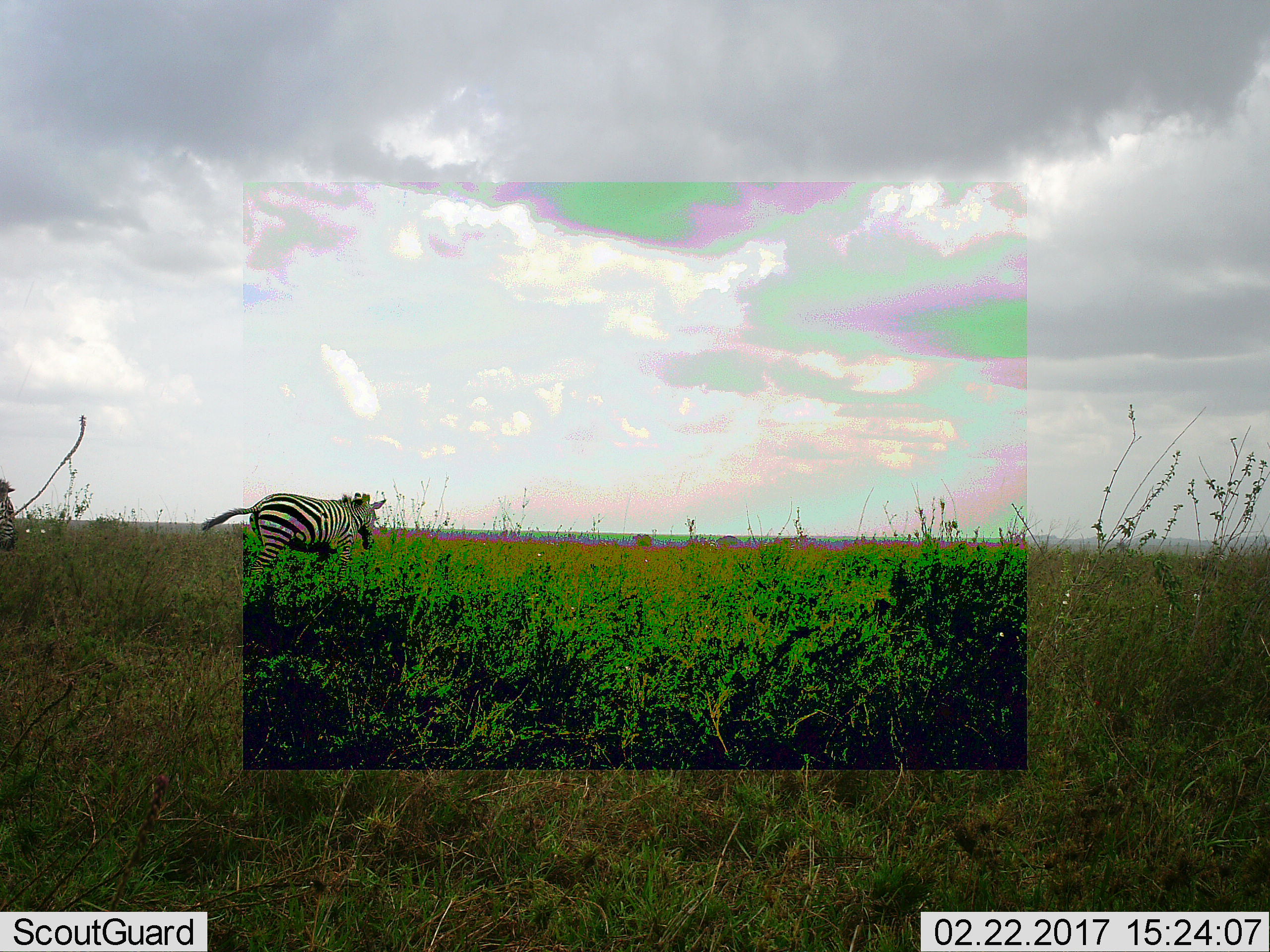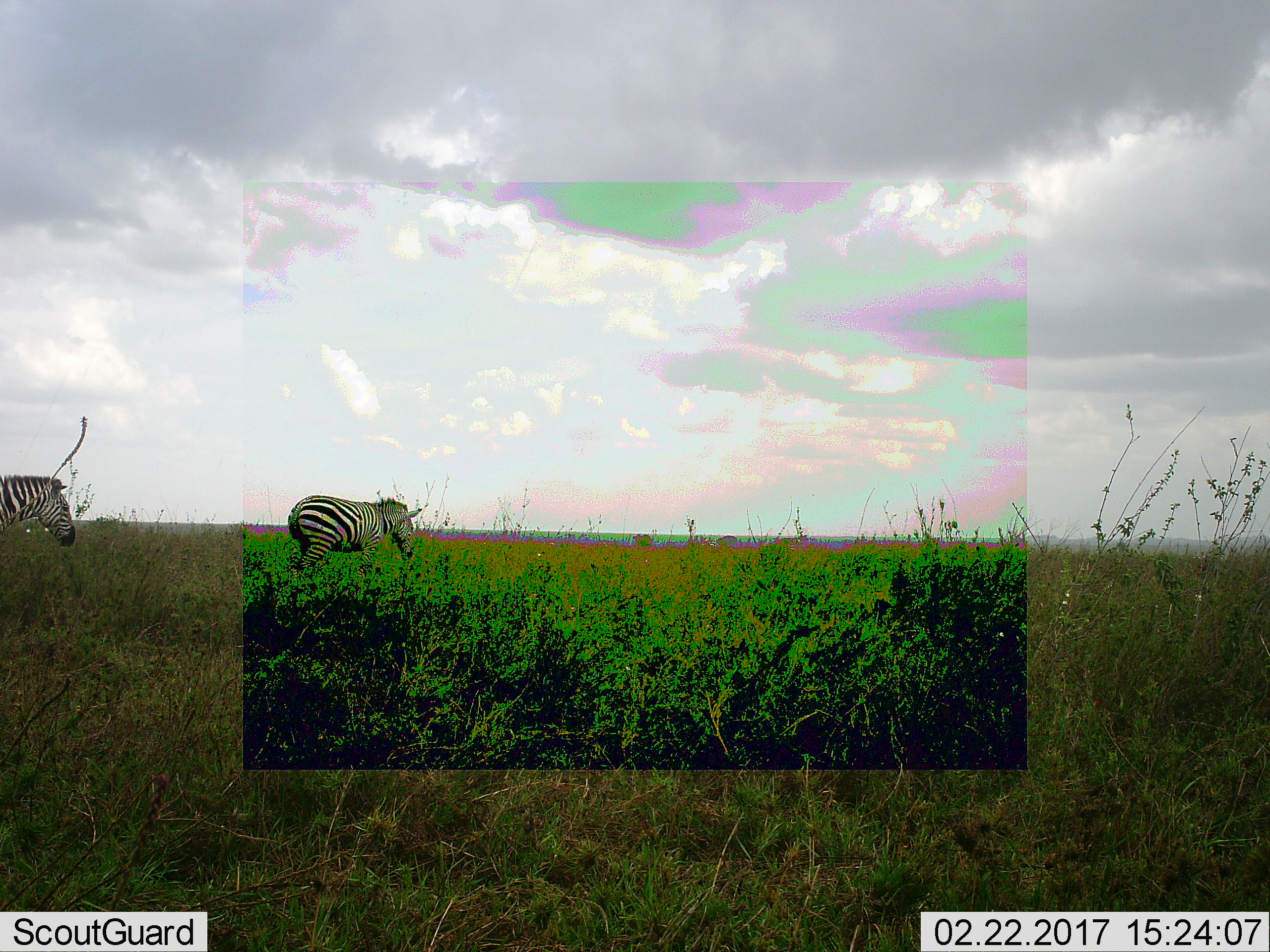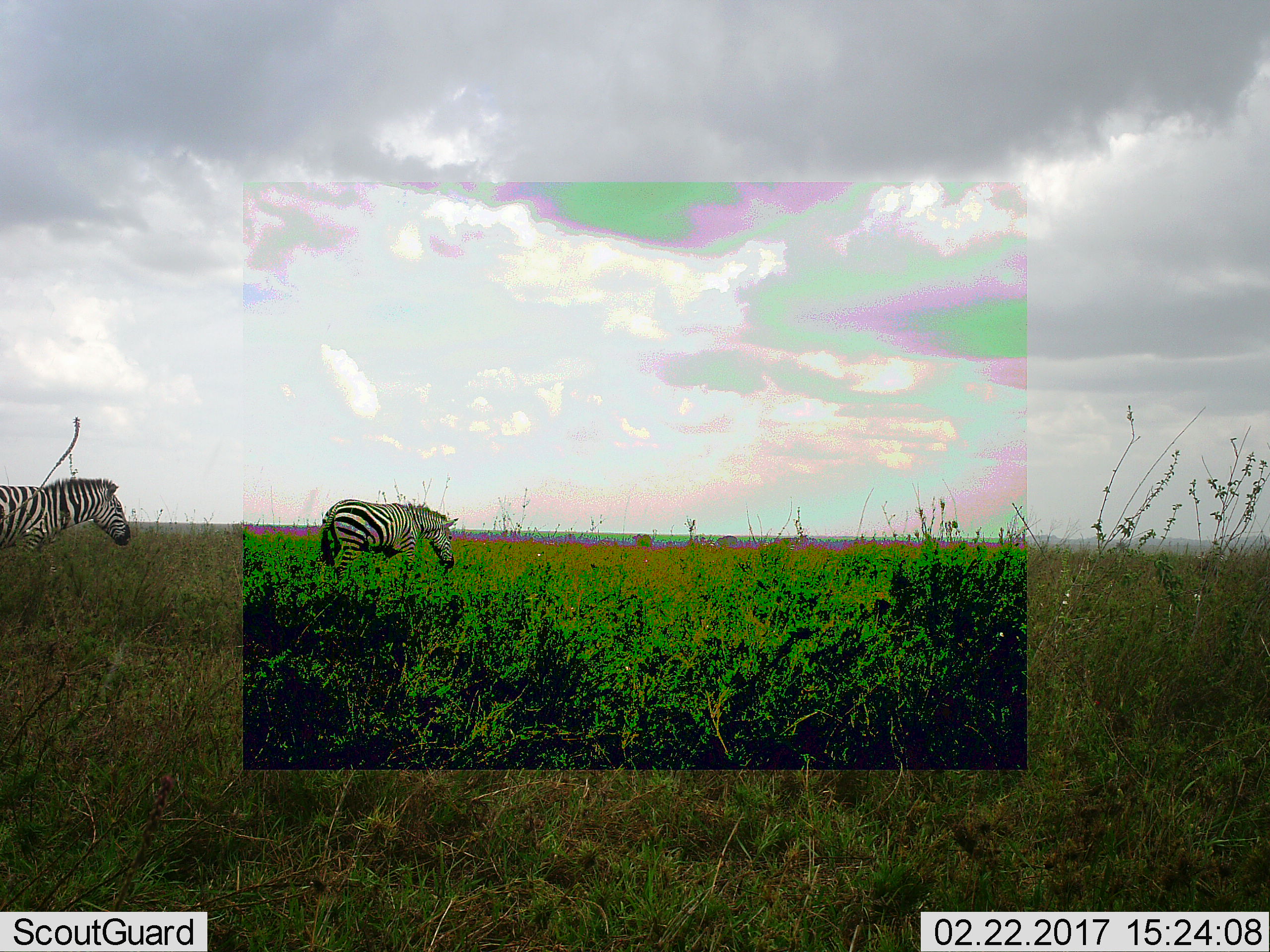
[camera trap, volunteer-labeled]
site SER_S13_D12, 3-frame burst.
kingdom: Animalia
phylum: Chordata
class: Mammalia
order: Perissodactyla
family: Equidae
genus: Equus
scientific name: Equus quagga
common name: plains zebra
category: zebraplains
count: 2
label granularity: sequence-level